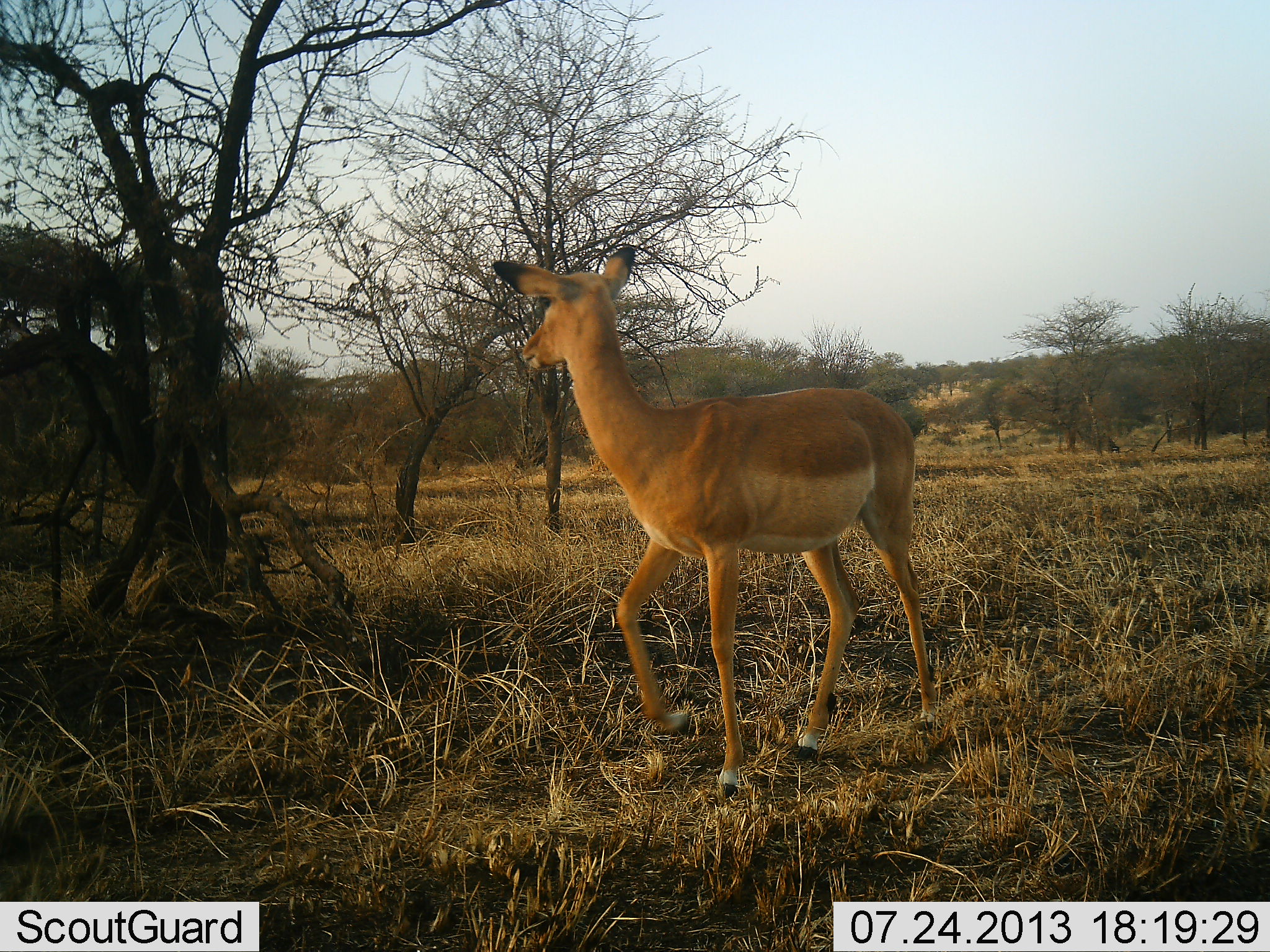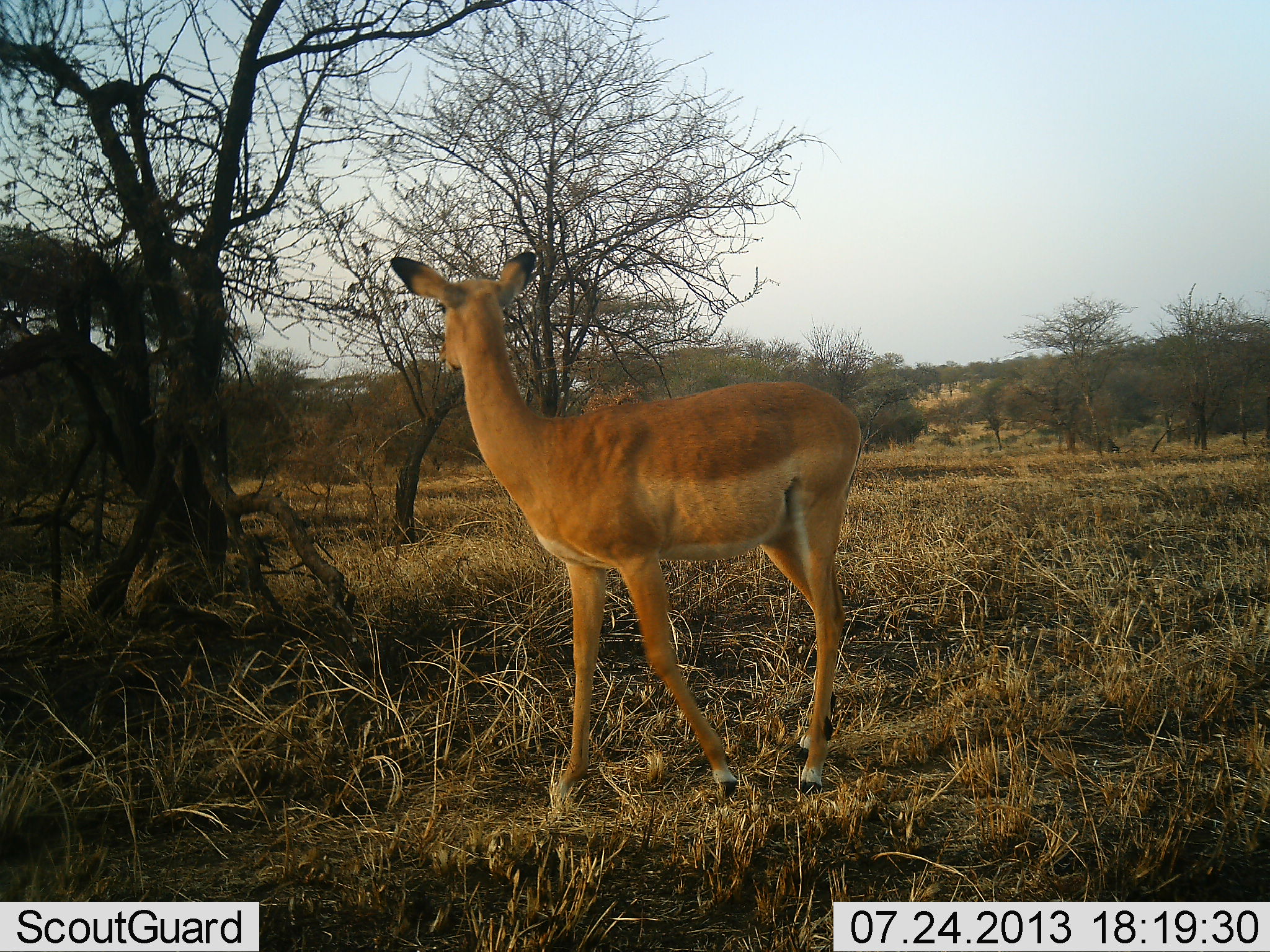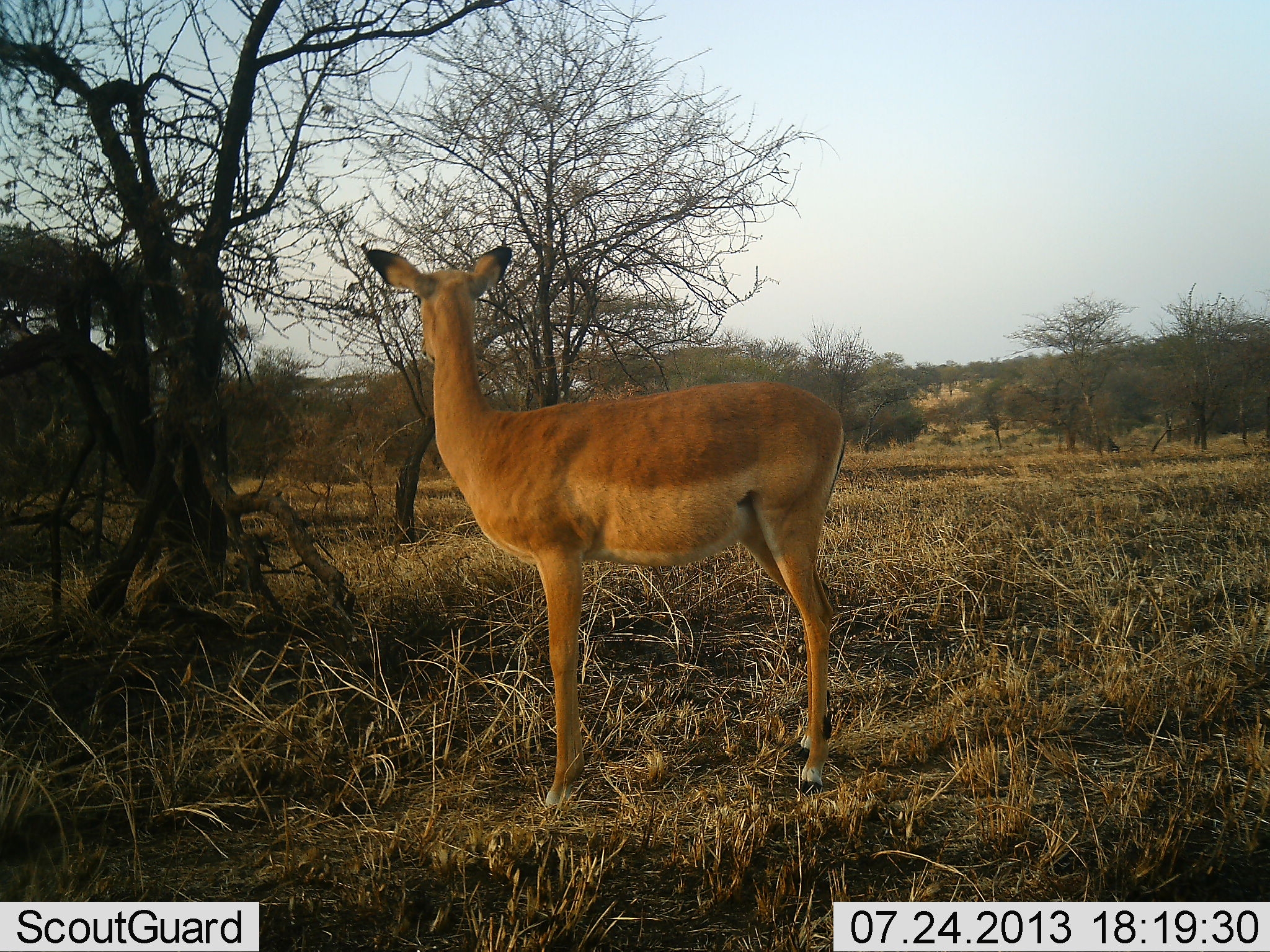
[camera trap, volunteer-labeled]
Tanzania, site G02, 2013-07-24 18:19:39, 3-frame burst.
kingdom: Animalia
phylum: Chordata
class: Mammalia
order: Artiodactyla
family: Bovidae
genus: Aepyceros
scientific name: Aepyceros melampus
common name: impala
Impala (Aepyceros melampus), count 1. Behavior (volunteer vote fractions): standing 60%, resting 0%, moving 60%, interacting 0%. Young present (vote fraction): 0%. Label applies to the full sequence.